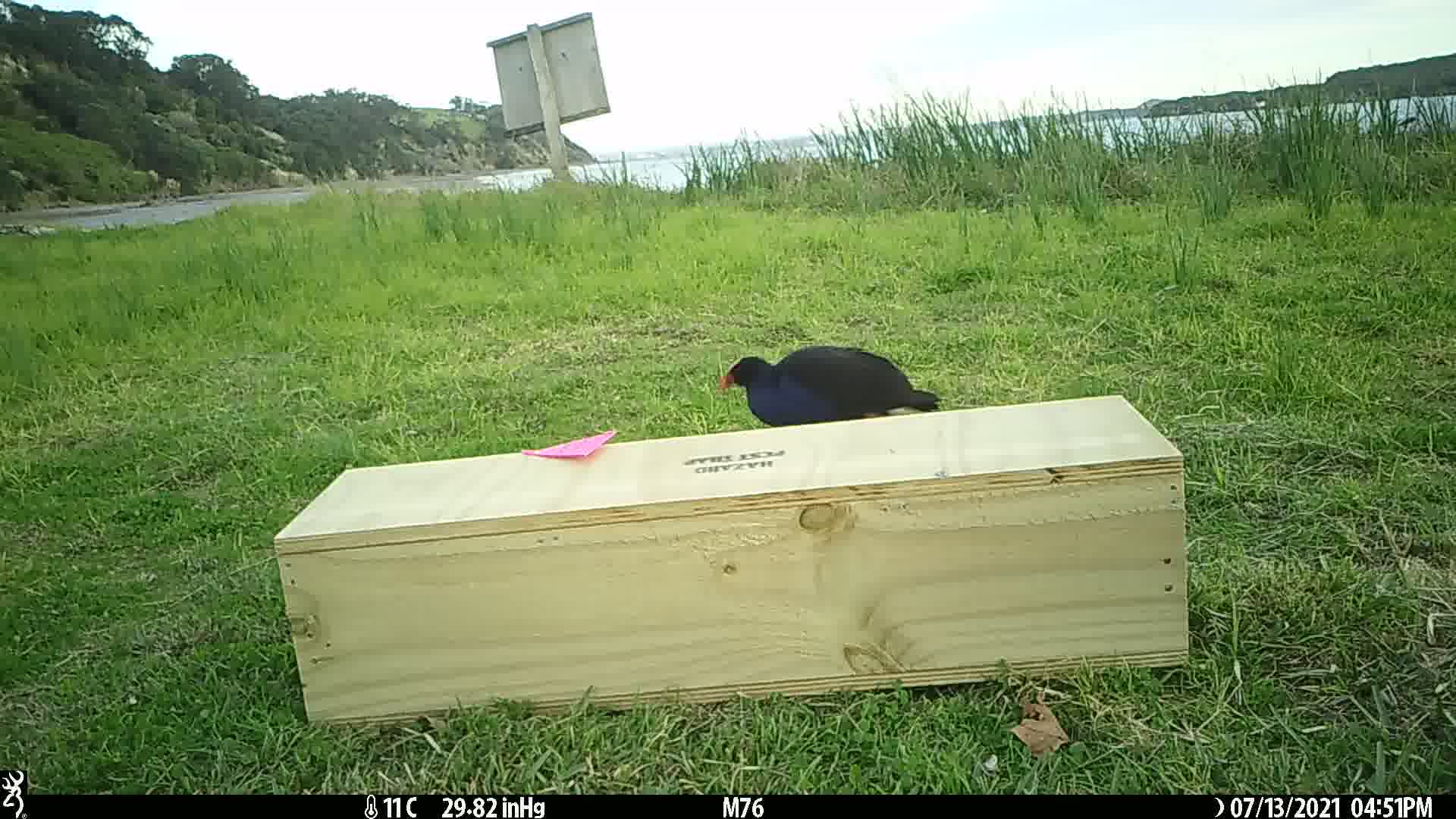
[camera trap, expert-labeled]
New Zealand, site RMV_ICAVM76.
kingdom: Animalia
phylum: Chordata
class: Aves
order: Gruiformes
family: Rallidae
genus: Porphyrio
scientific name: Porphyrio melanotus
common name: australasian swamphen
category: pukeko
Pukeko (australasian swamphen) (Porphyrio melanotus).